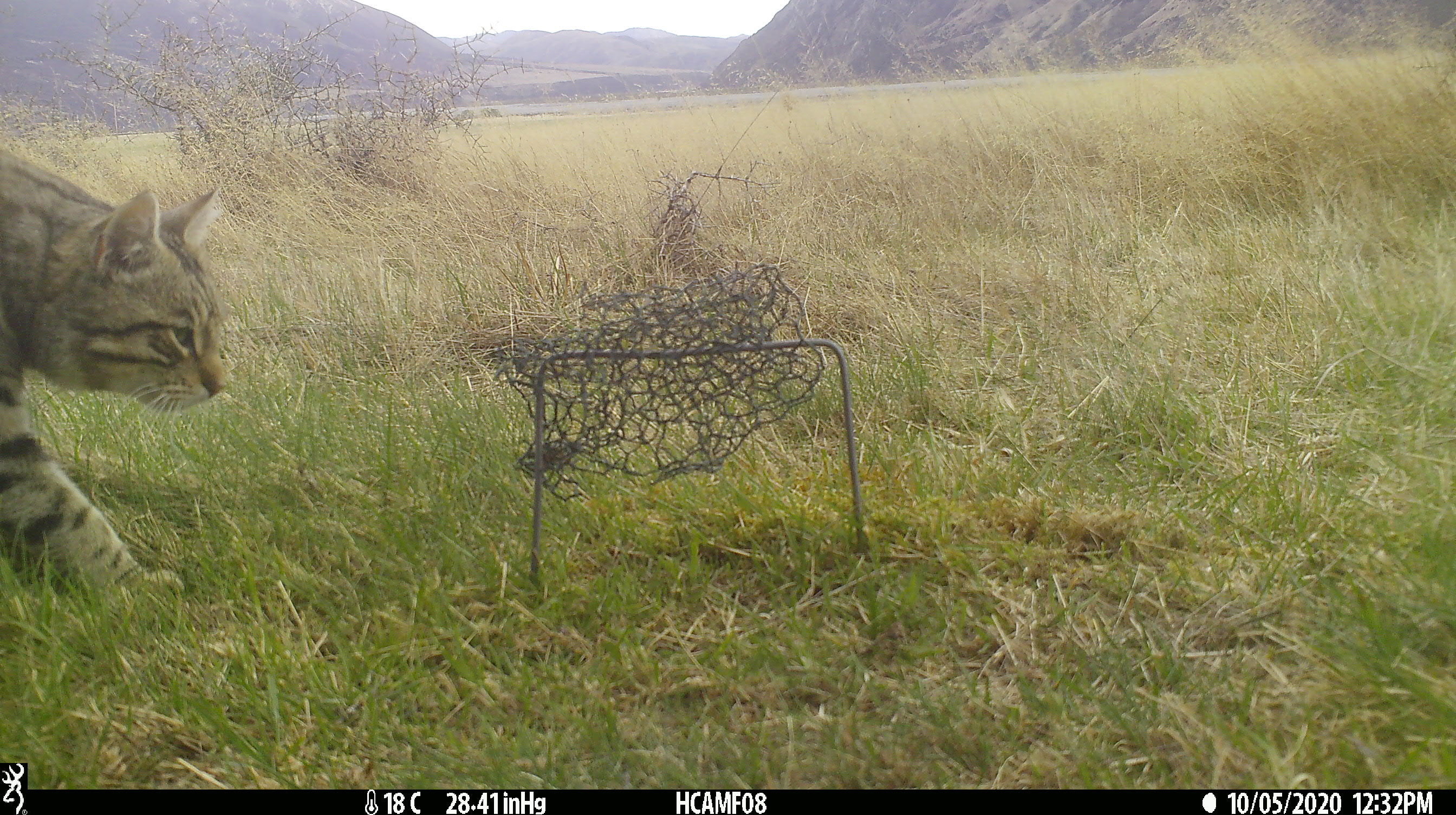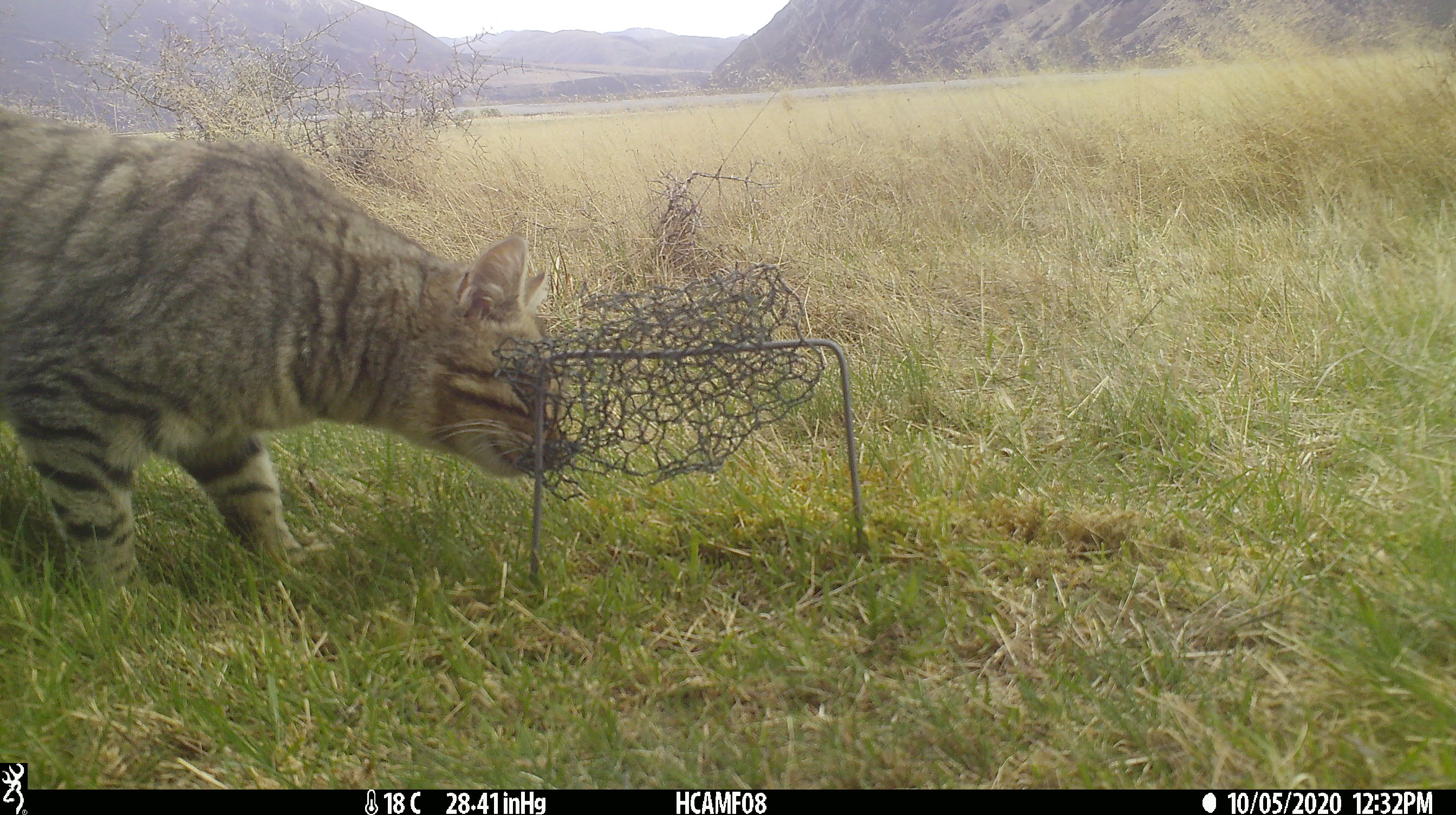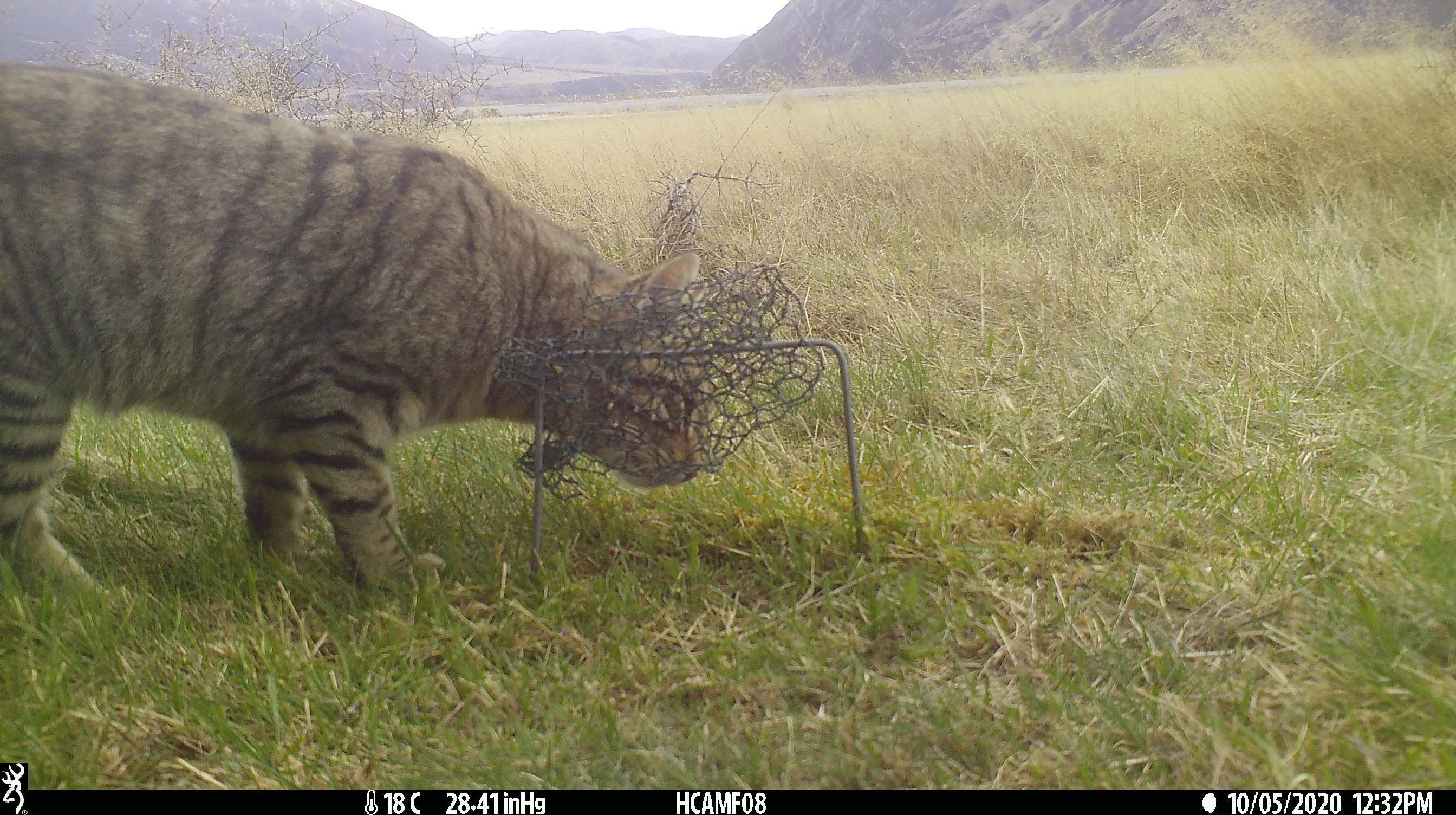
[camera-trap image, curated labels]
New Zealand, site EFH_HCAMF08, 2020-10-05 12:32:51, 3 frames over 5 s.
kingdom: Animalia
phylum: Chordata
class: Mammalia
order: Carnivora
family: Felidae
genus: Felis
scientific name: Felis catus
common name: domestic cat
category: cat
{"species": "cat (domestic cat) (Felis catus)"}